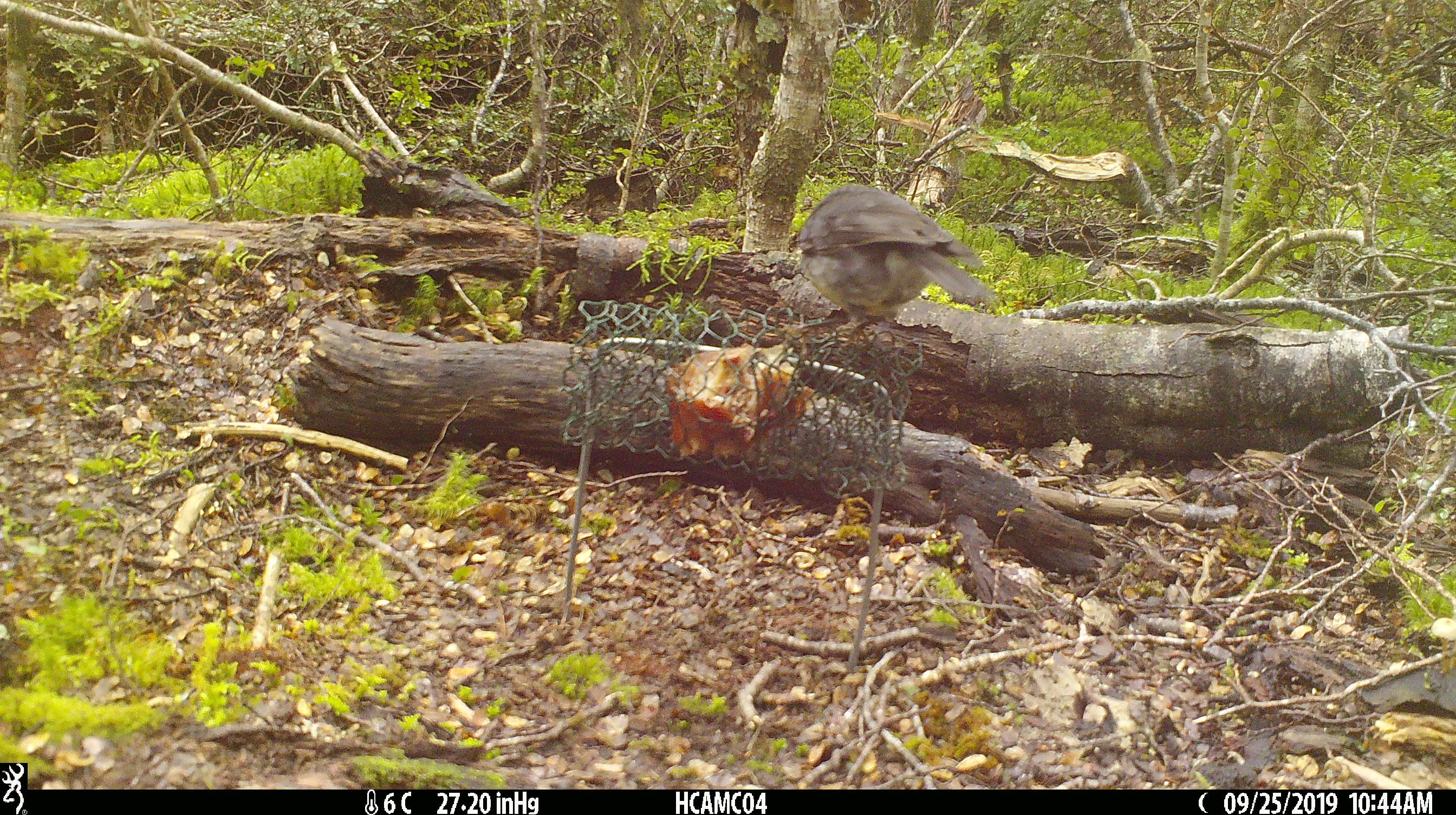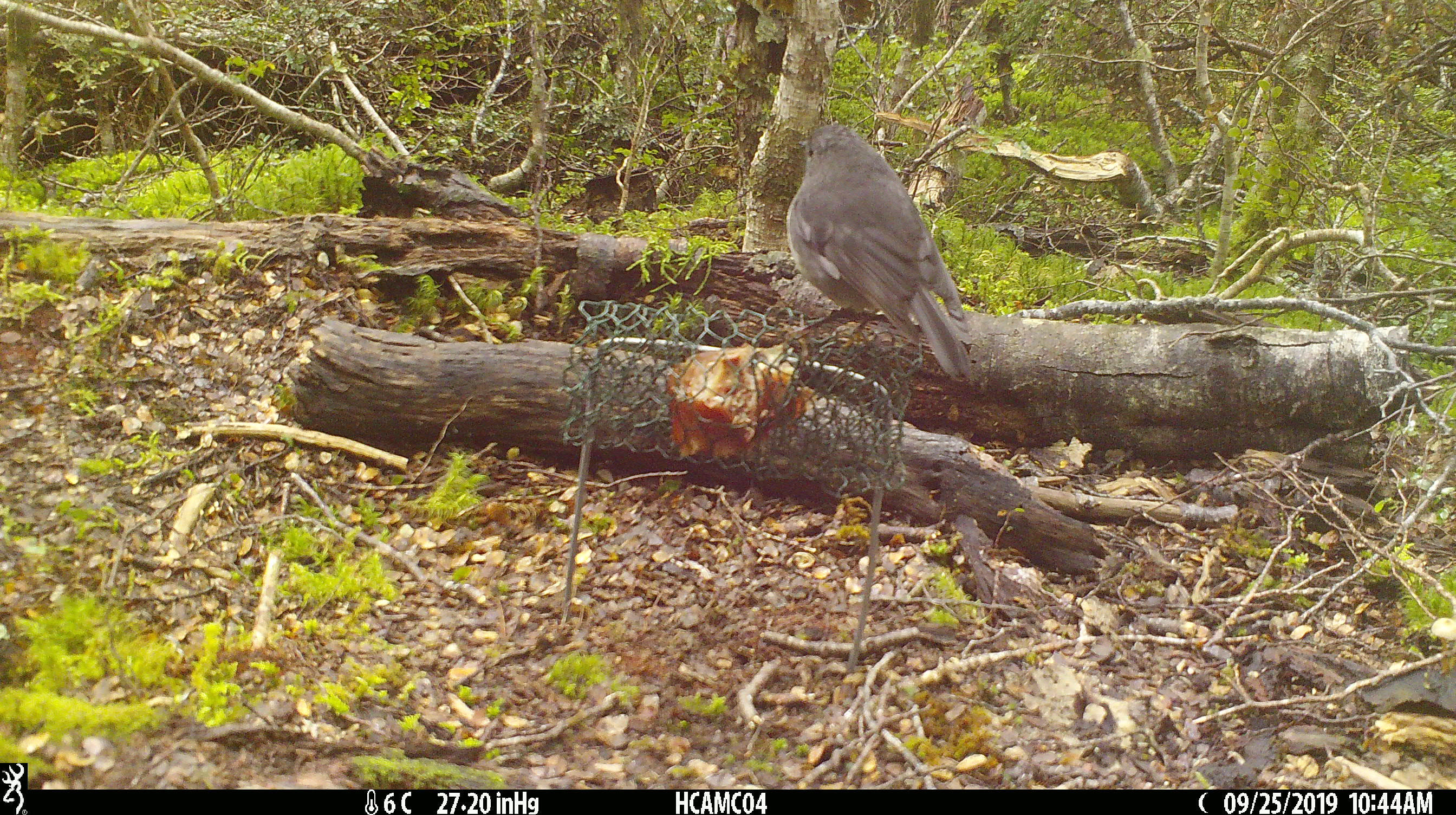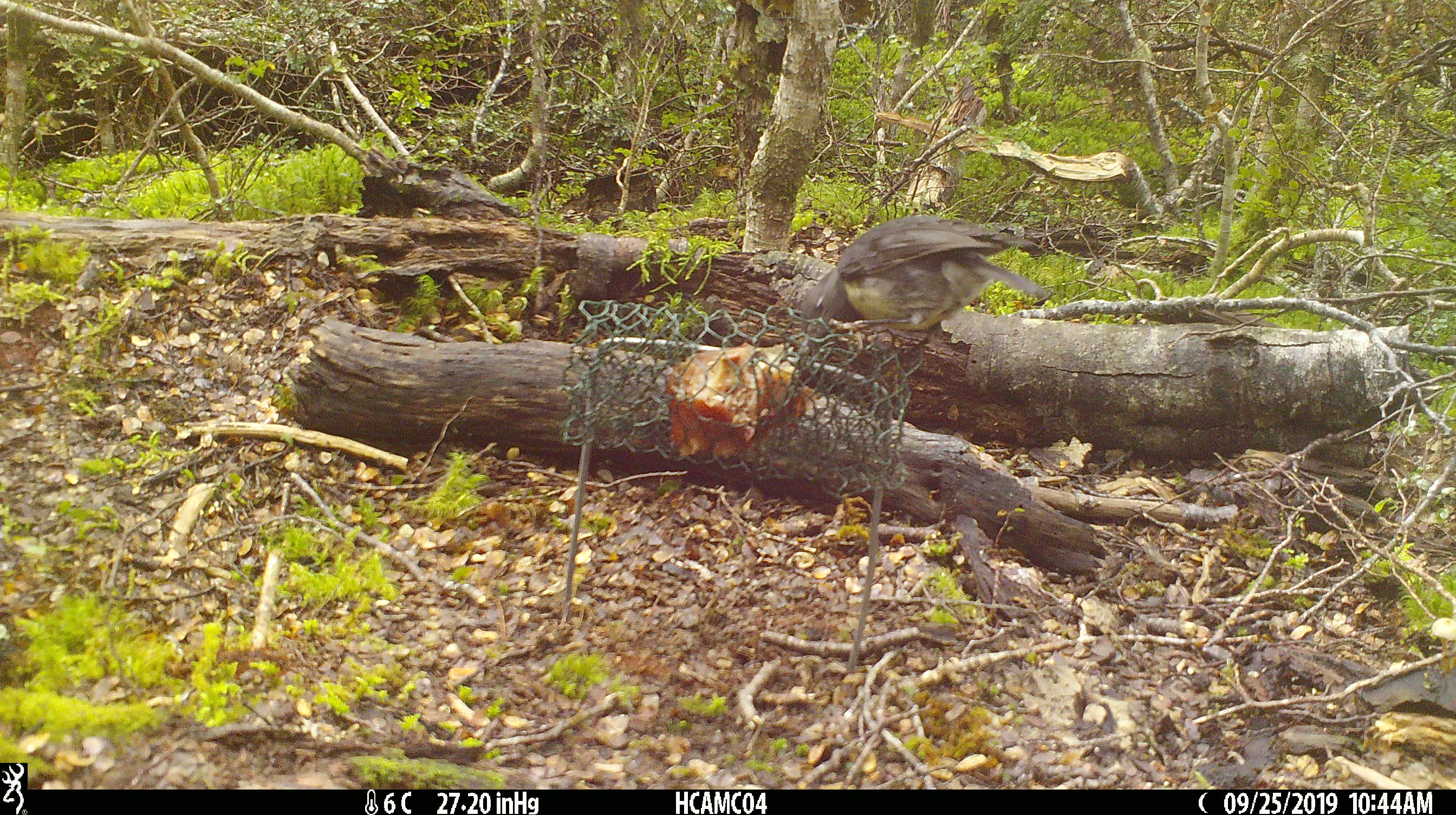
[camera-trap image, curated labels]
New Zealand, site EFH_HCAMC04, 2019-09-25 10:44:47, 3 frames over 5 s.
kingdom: Animalia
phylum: Chordata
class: Aves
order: Passeriformes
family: Petroicidae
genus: Petroica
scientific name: Petroica australis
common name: new zealand robin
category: robin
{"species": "robin (new zealand robin) (Petroica australis)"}